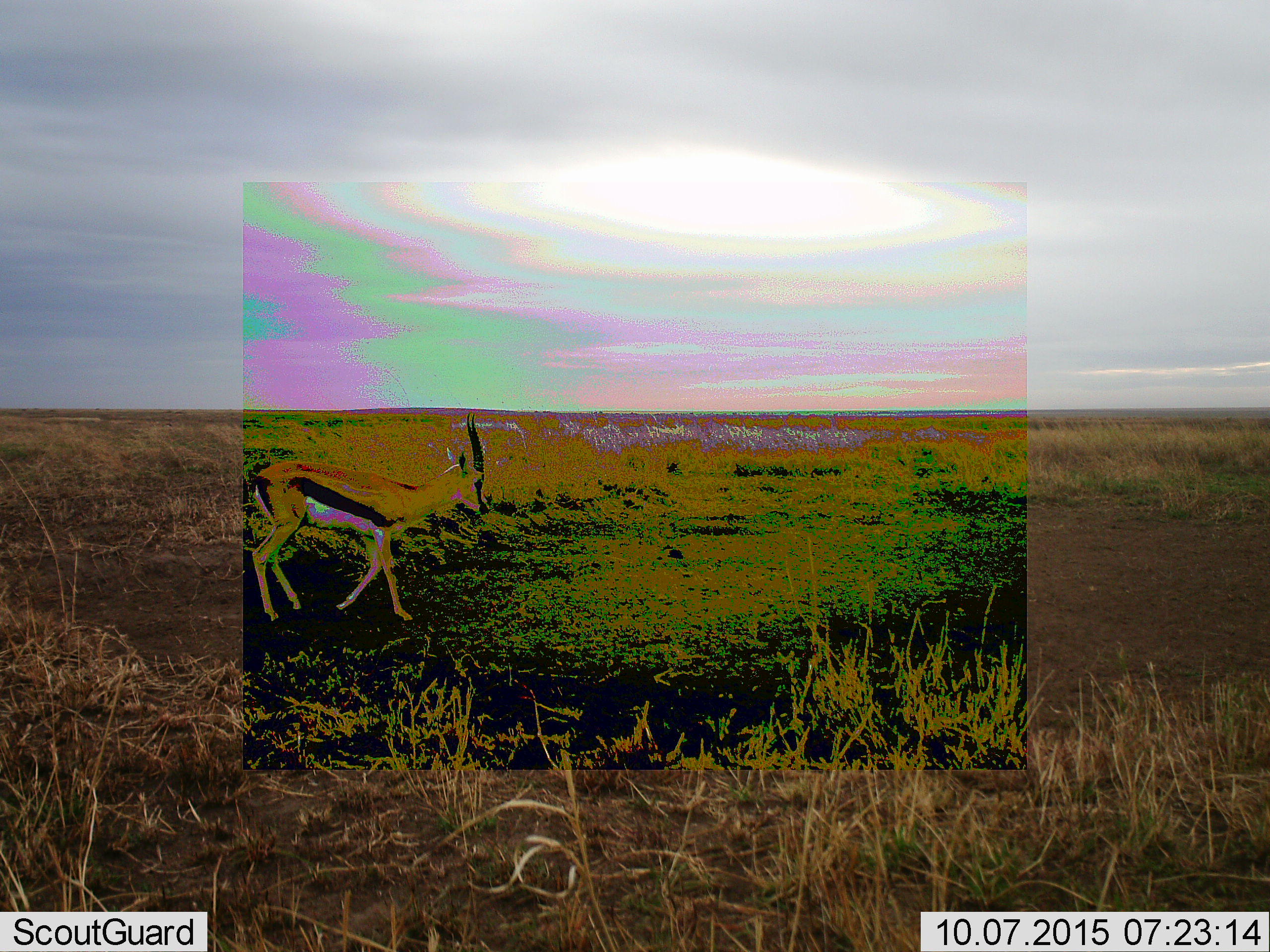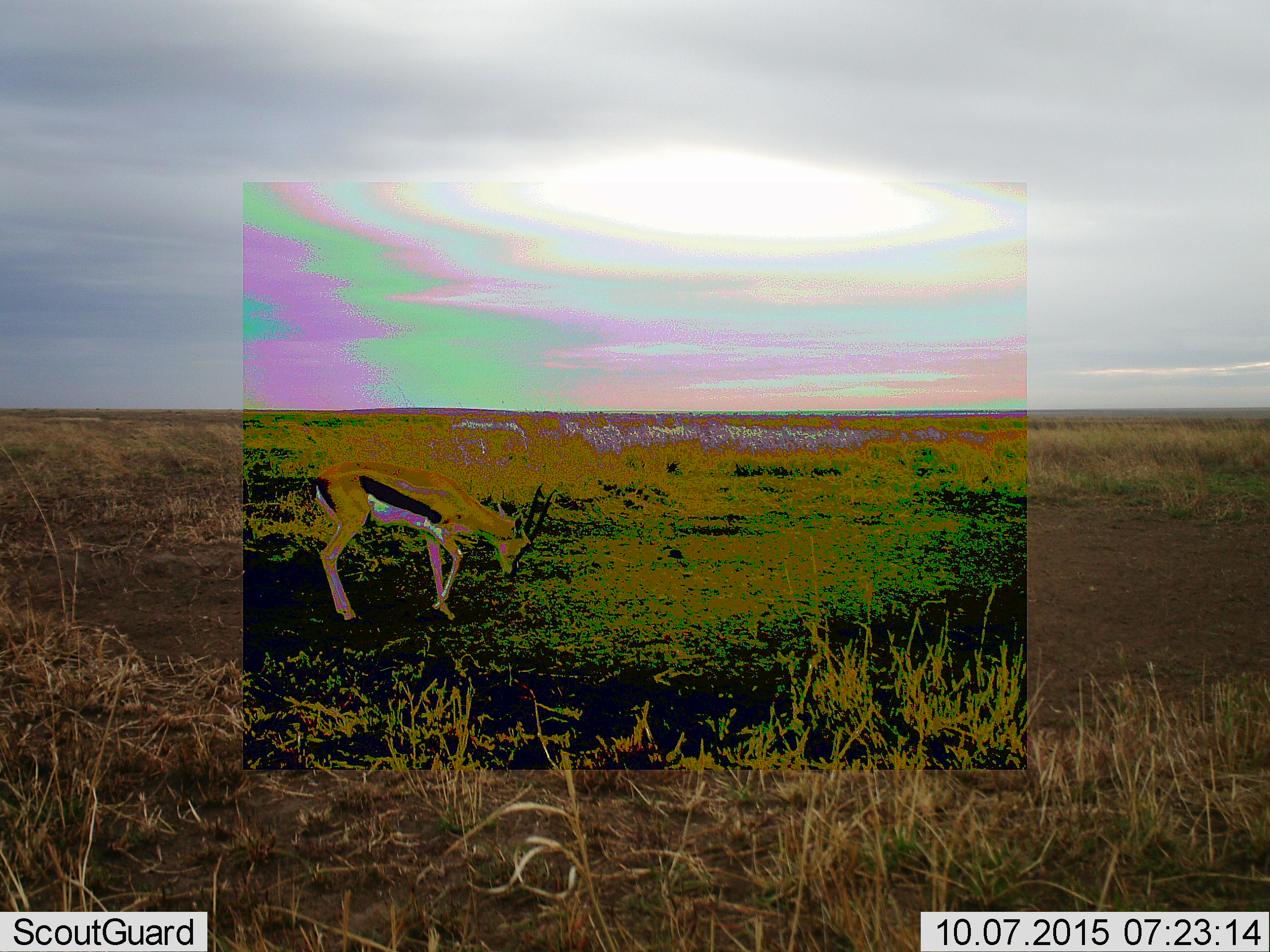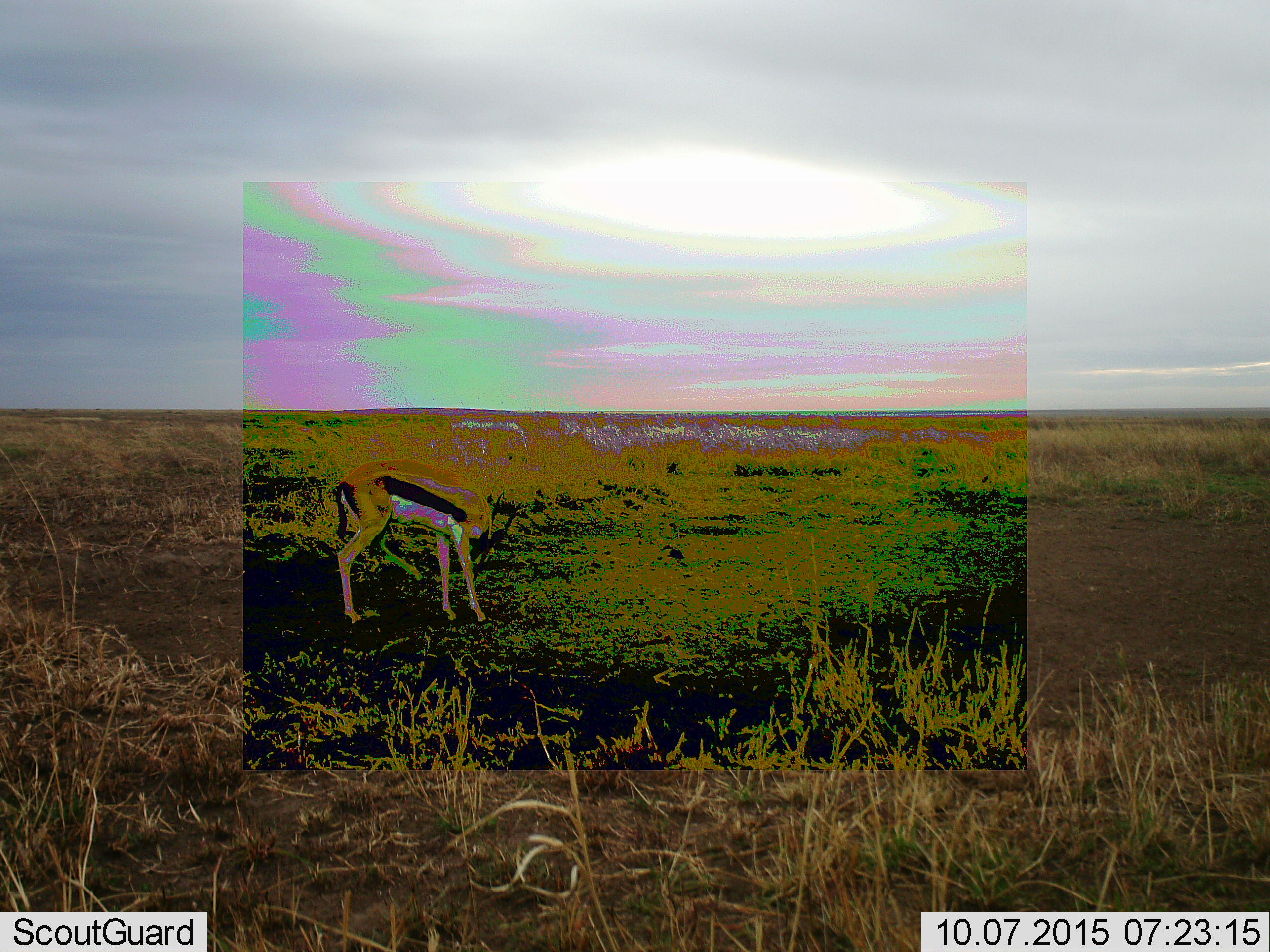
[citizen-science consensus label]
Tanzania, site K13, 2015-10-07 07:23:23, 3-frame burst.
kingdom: Animalia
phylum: Chordata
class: Mammalia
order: Artiodactyla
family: Bovidae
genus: Eudorcas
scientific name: Eudorcas thomsonii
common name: thomson's gazelle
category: gazellethomsons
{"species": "gazellethomsons (thomson's gazelle) (Eudorcas thomsonii)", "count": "1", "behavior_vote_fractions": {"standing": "22%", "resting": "0%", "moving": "44%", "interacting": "0%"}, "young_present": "0%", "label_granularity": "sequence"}